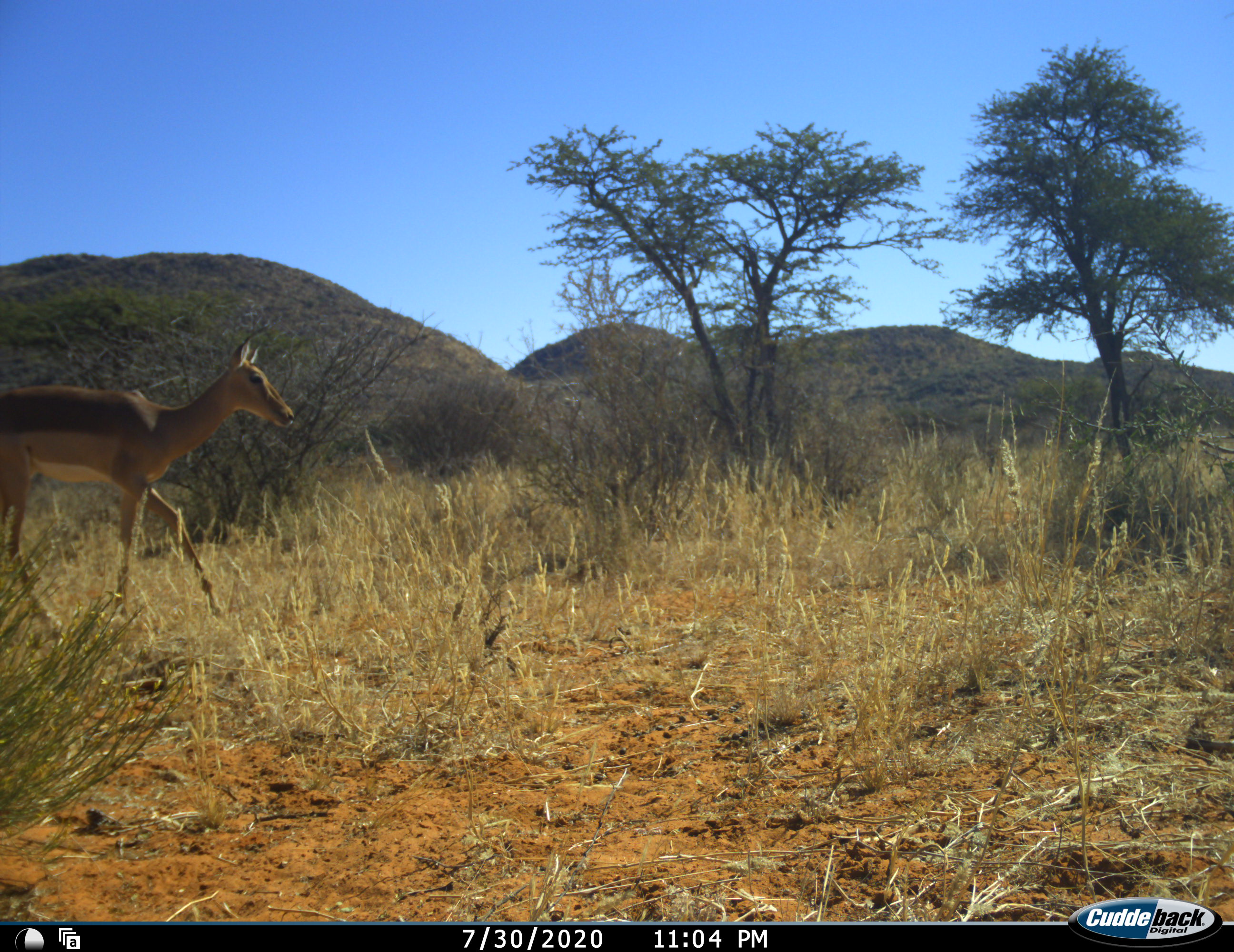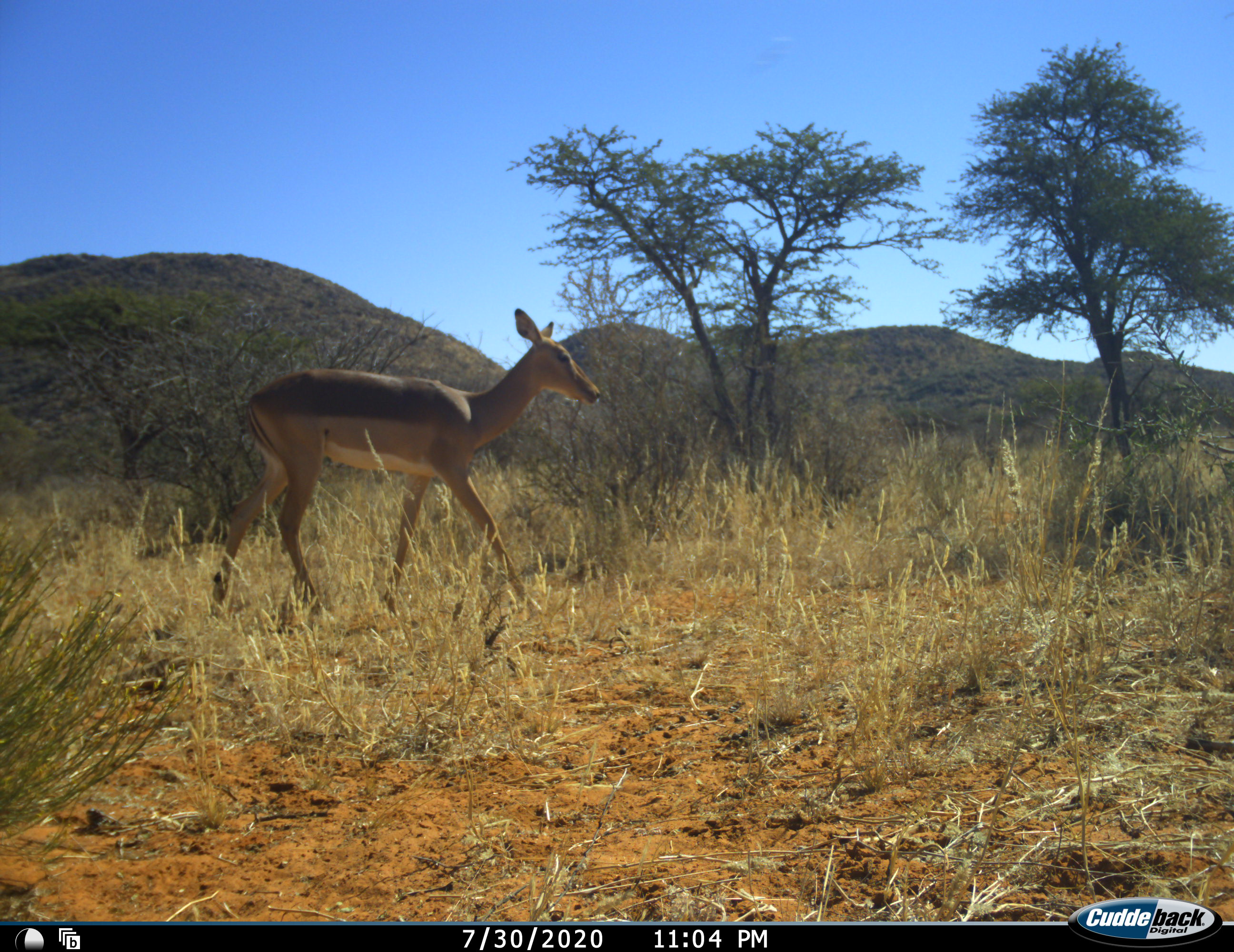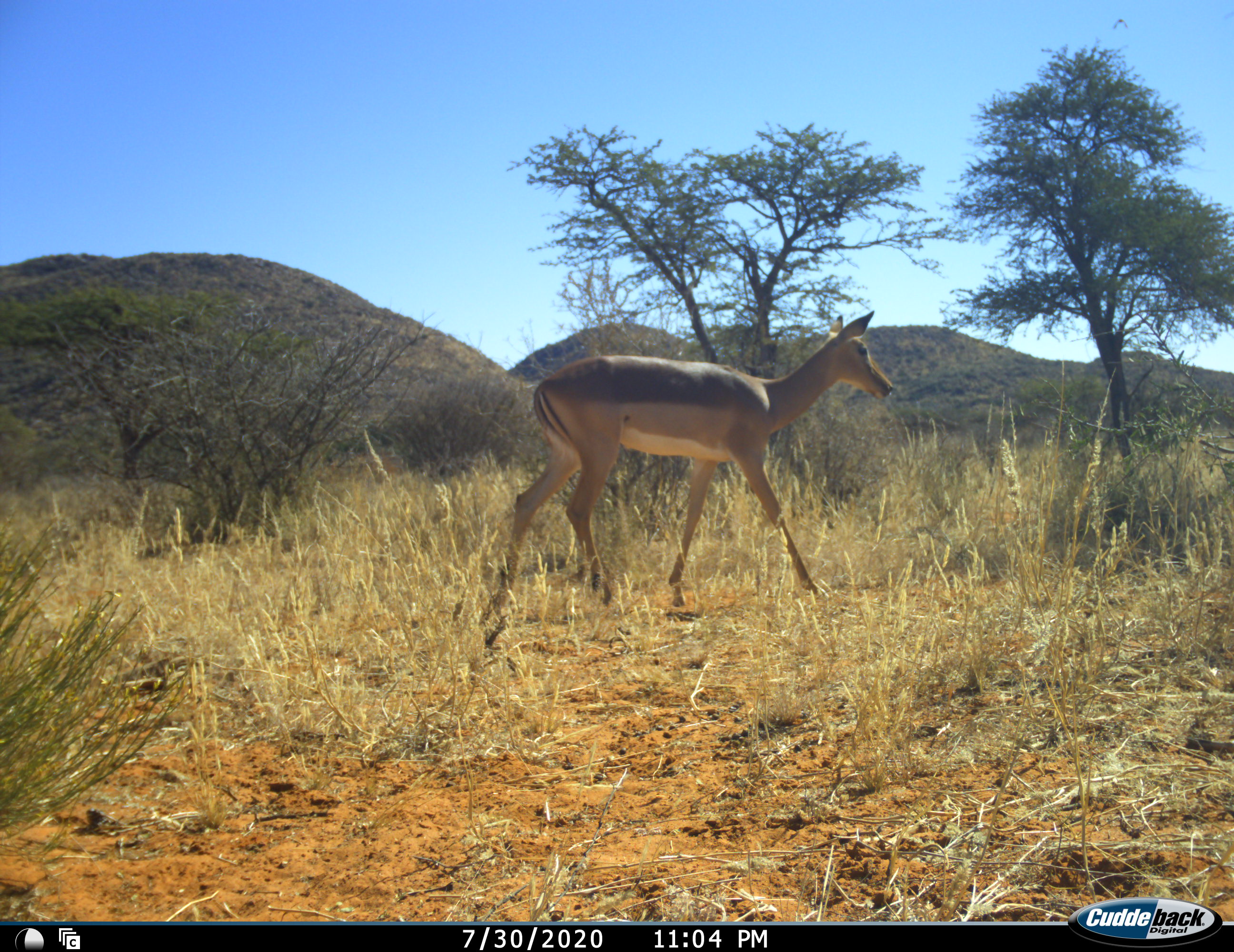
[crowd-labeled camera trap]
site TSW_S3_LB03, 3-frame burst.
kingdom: Animalia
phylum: Chordata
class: Mammalia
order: Artiodactyla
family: Bovidae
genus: Aepyceros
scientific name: Aepyceros melampus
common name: impala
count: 1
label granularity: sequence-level